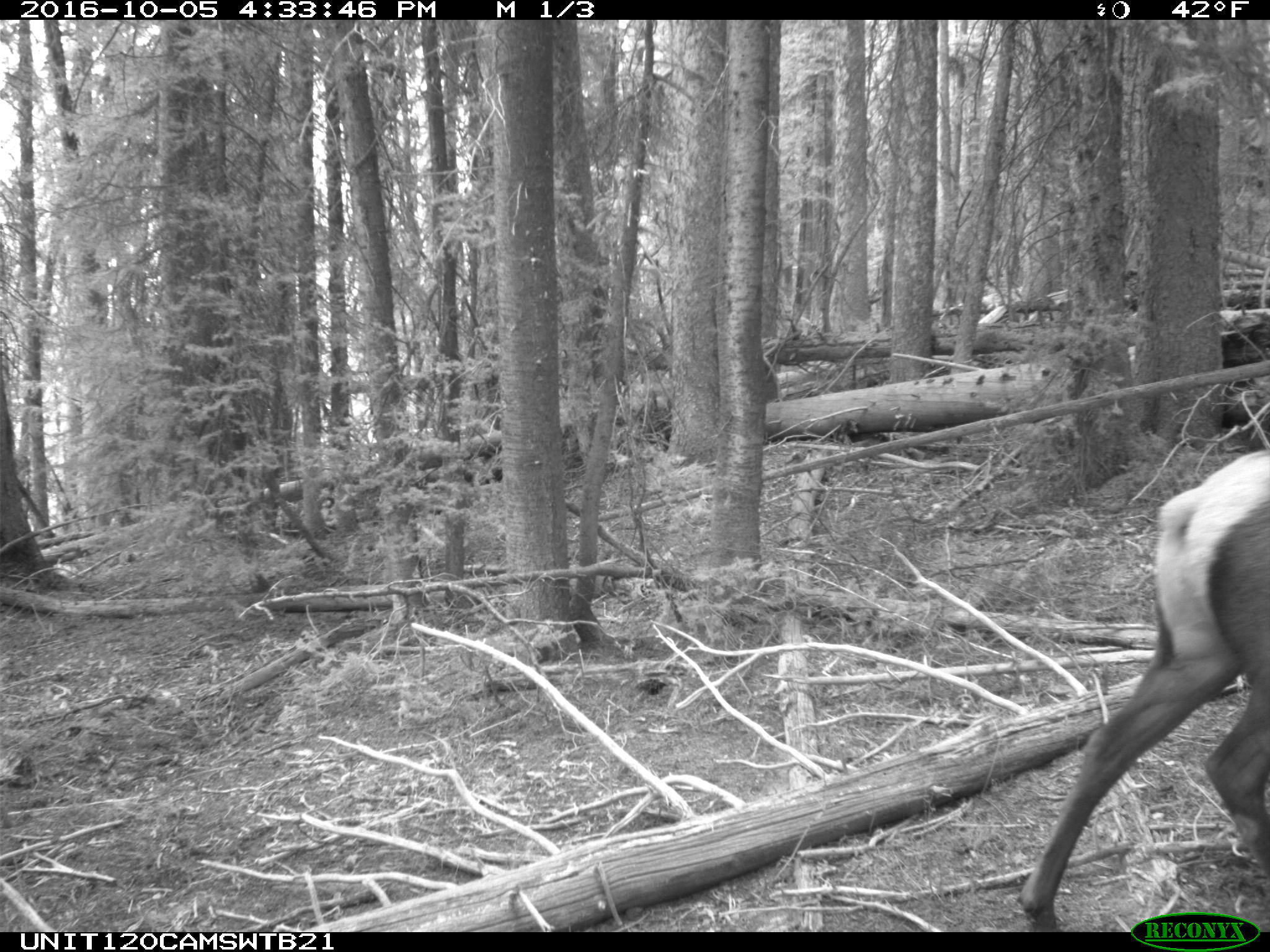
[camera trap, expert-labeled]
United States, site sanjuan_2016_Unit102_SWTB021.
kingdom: Animalia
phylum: Chordata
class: Mammalia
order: Artiodactyla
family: Cervidae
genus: Cervus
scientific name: Cervus elaphus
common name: red deer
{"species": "Cervus elaphus (red deer)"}